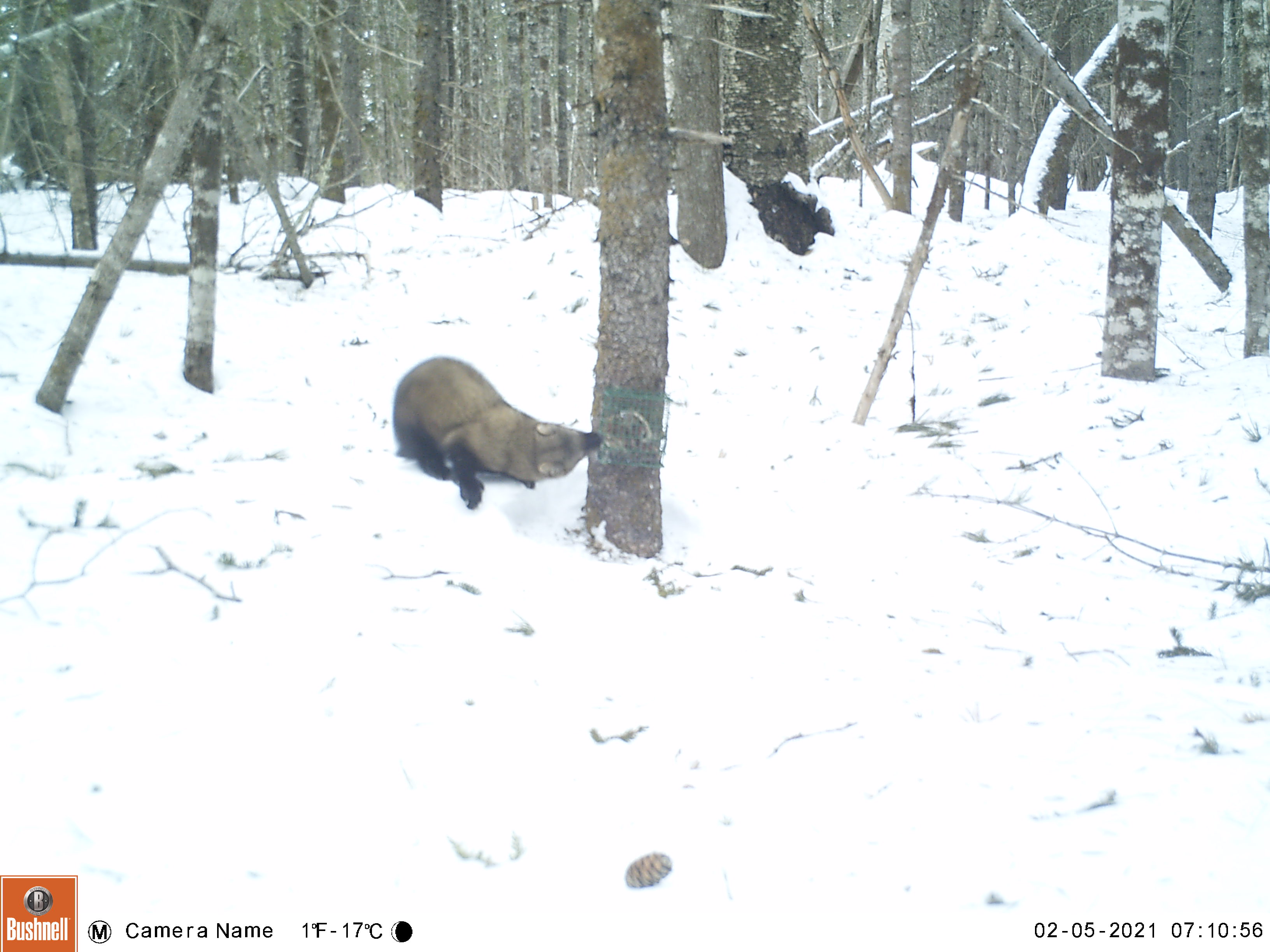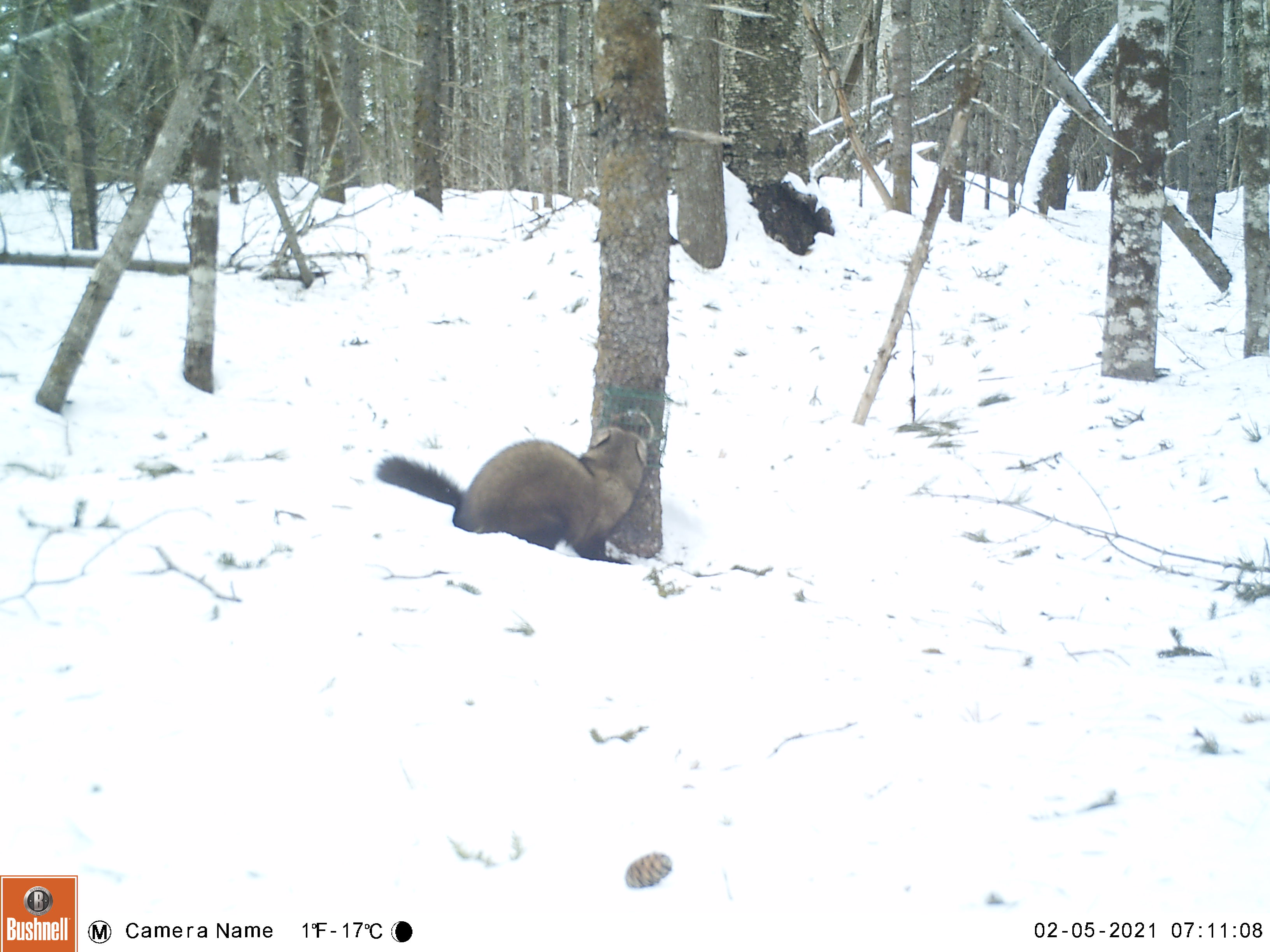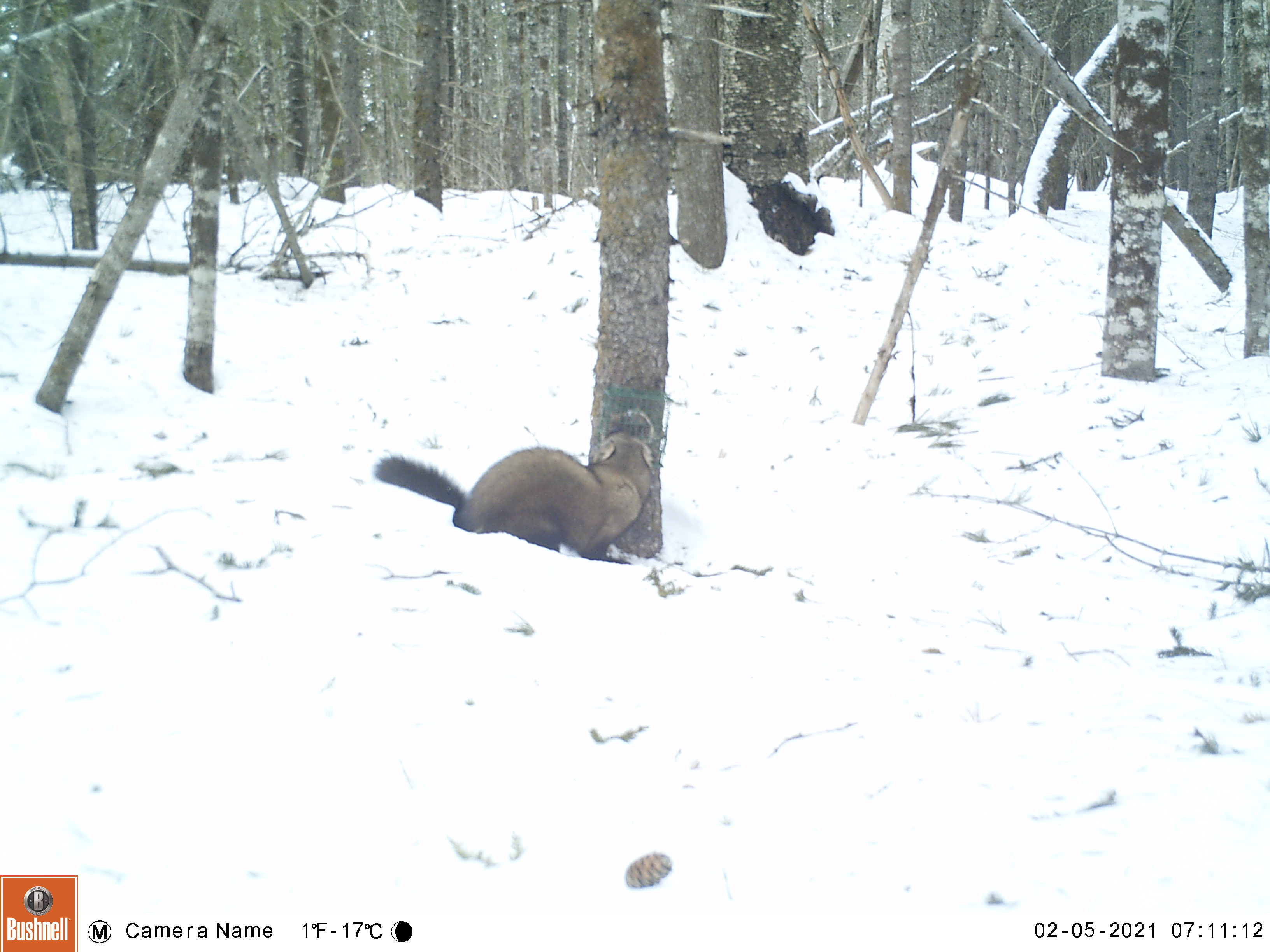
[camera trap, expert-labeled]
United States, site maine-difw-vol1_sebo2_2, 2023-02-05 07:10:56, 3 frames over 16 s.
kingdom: Animalia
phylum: Chordata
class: Mammalia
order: Carnivora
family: Mustelidae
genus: Pekania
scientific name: Pekania pennanti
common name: fisher